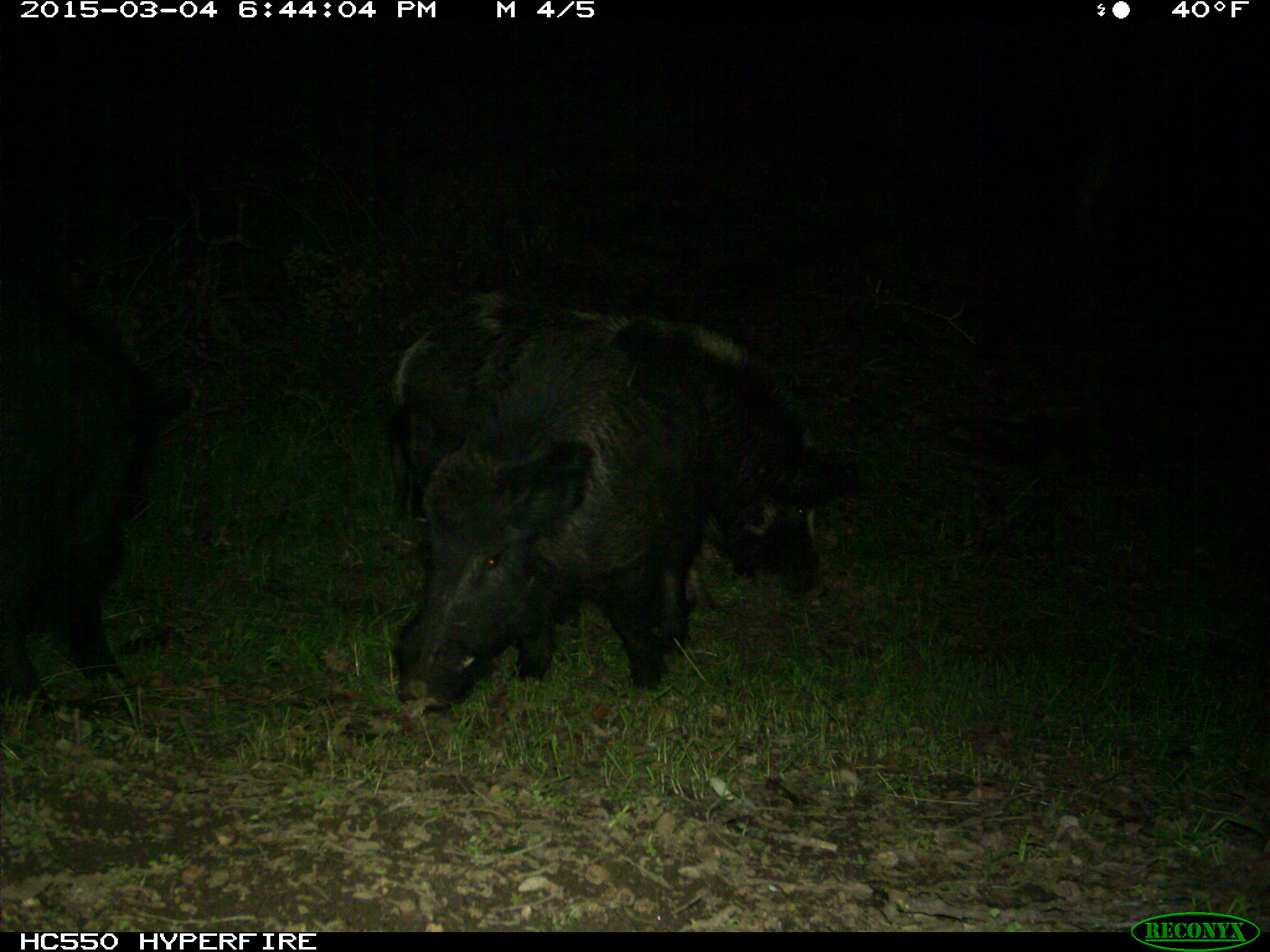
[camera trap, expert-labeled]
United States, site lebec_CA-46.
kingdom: Animalia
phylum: Chordata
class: Mammalia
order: Artiodactyla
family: Suidae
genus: Sus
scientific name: Sus scrofa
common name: wild boar